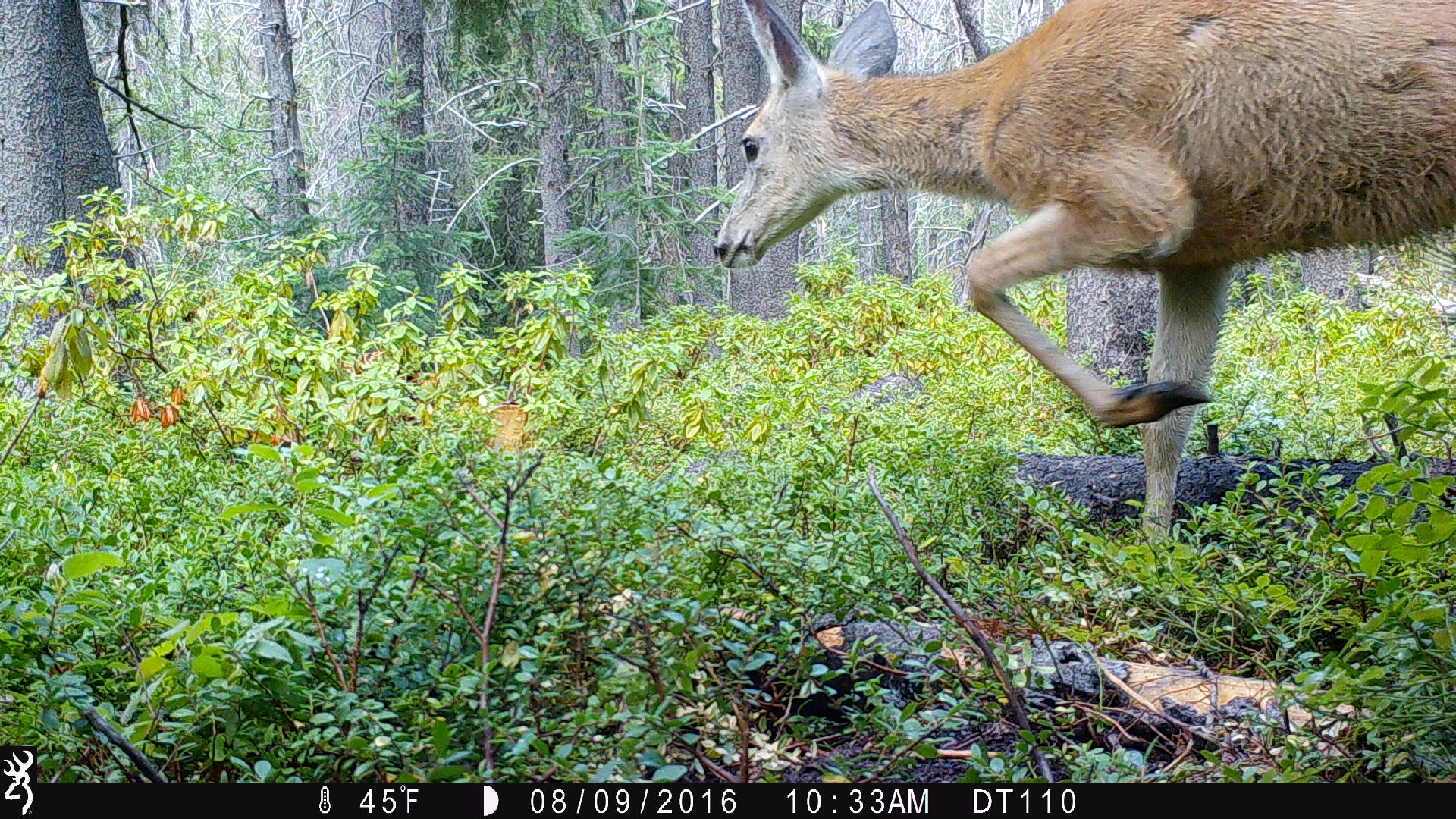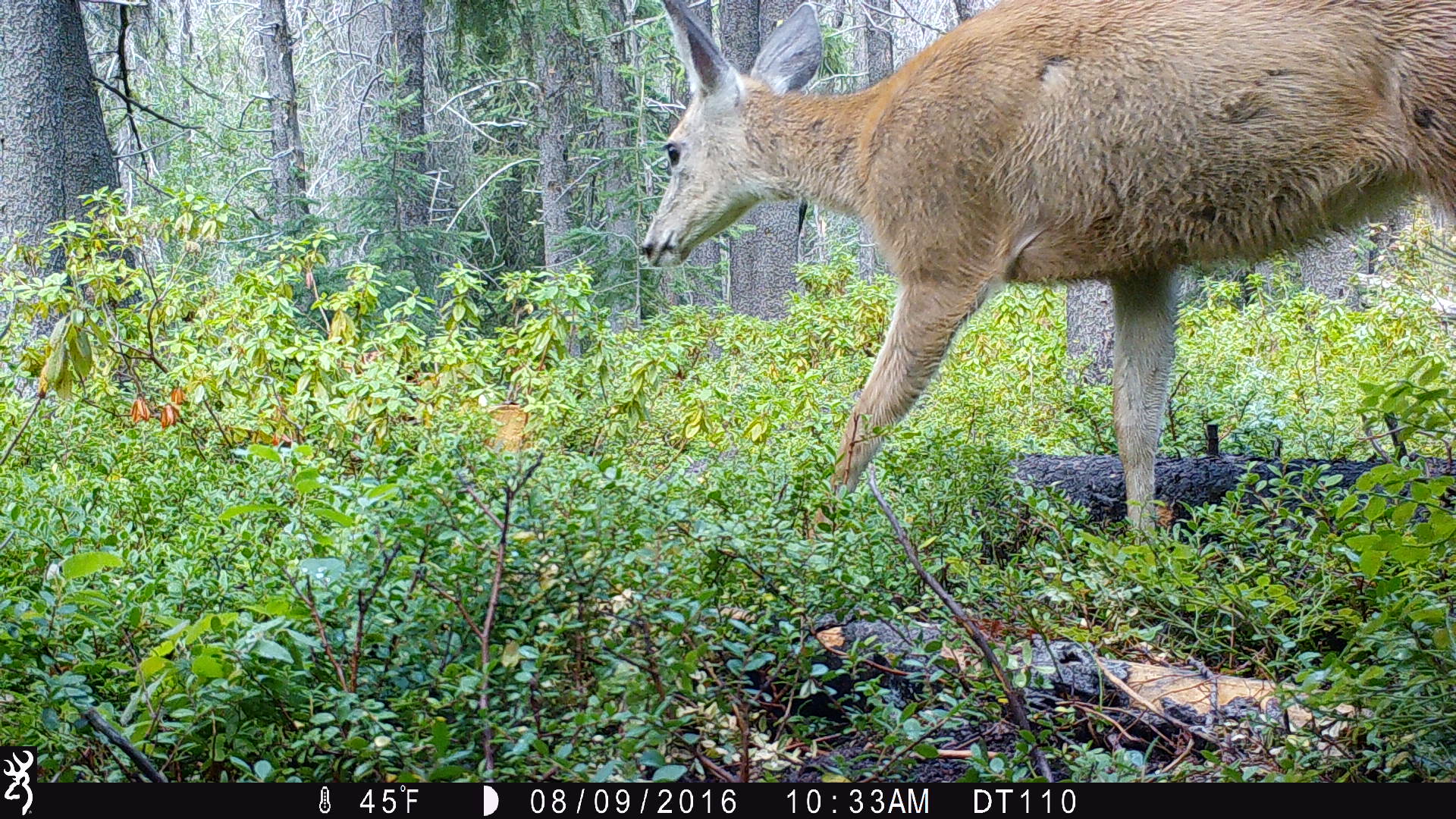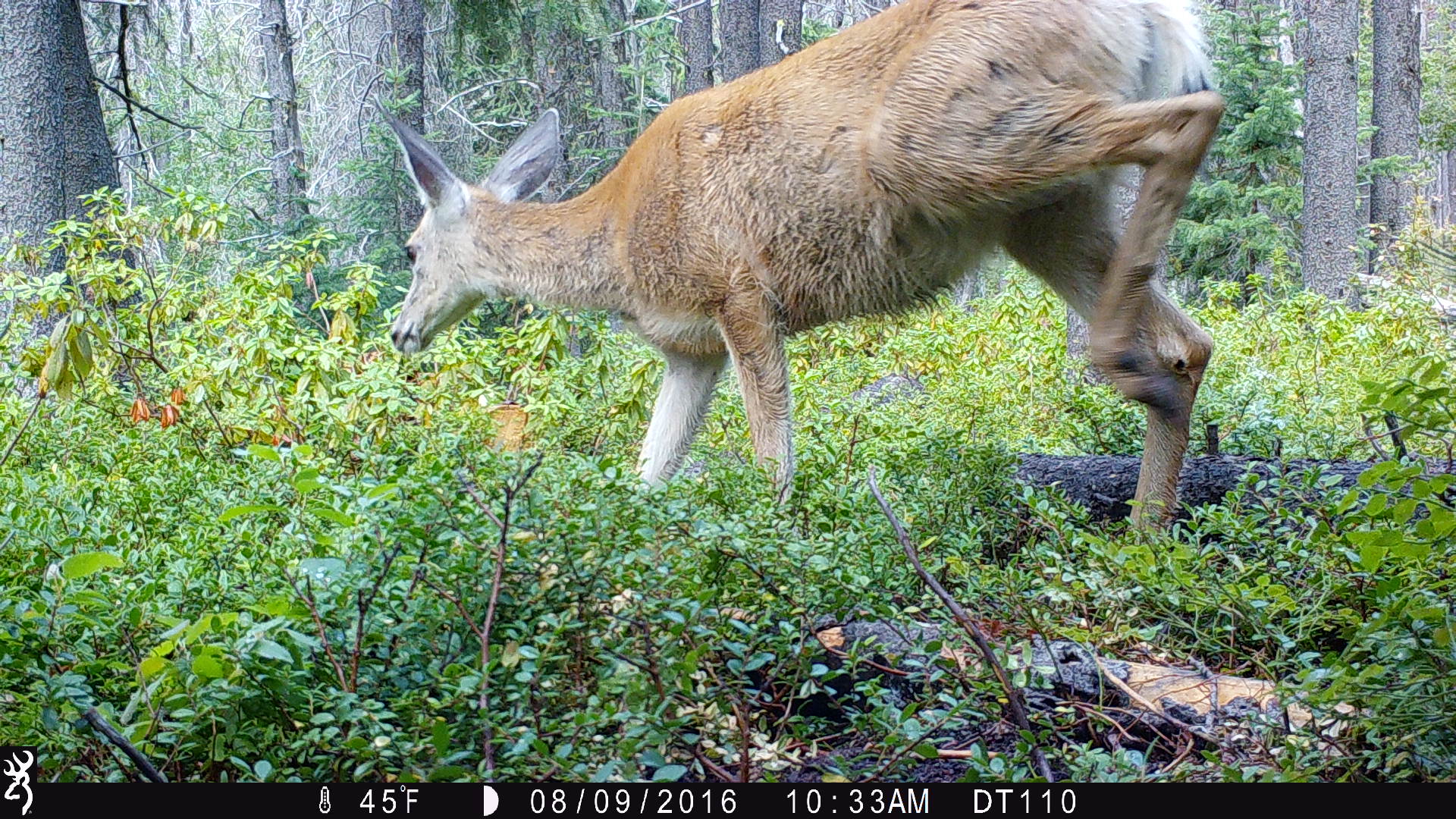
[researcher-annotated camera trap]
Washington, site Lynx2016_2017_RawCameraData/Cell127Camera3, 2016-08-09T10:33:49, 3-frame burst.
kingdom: Animalia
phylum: Chordata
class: Mammalia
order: Artiodactyla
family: Cervidae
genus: Odocoileus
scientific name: Odocoileus hemionus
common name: mule deer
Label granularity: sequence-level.